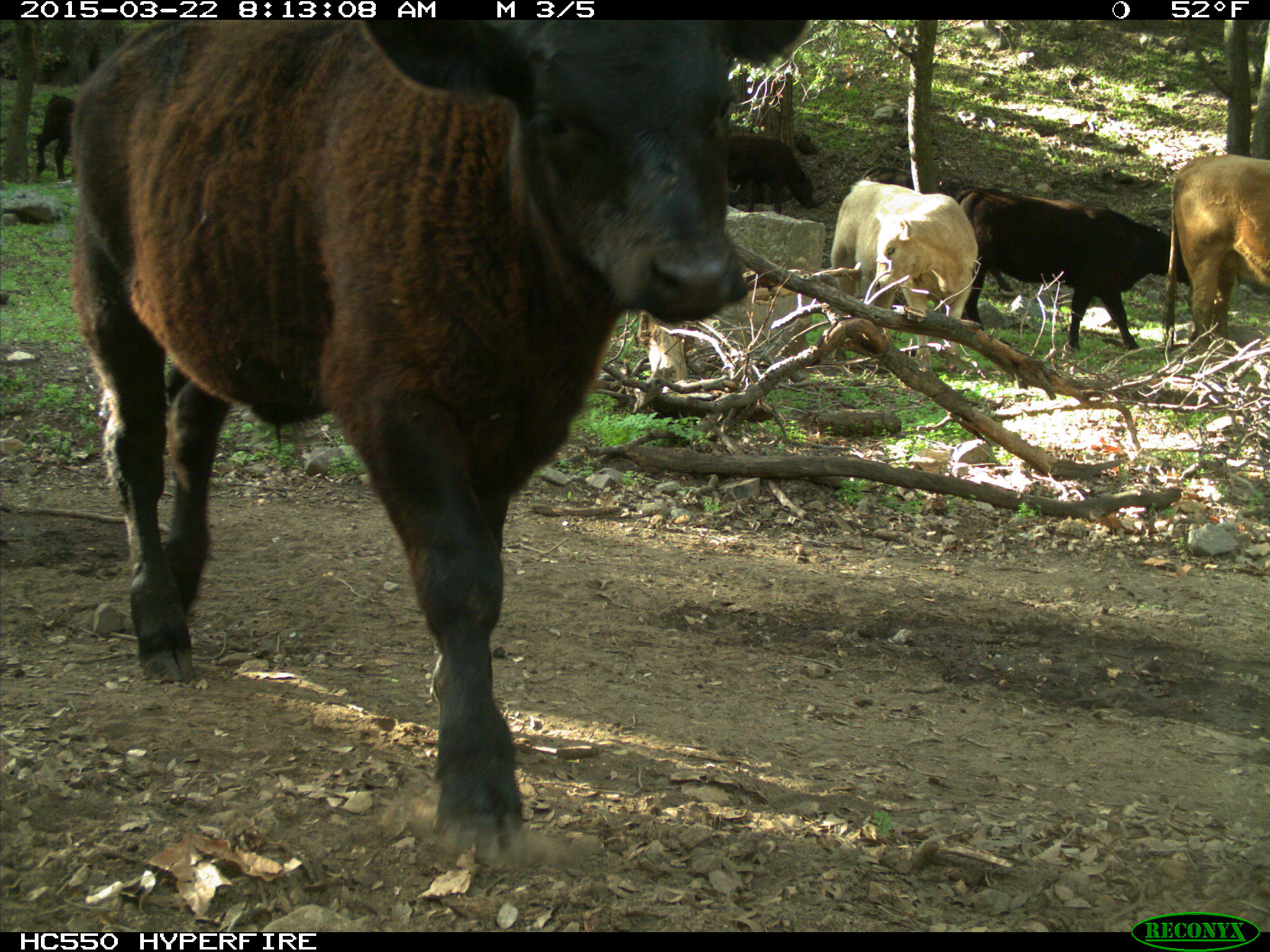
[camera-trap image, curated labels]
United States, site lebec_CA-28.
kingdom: Animalia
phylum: Chordata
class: Mammalia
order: Artiodactyla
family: Bovidae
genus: Bos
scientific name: Bos taurus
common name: domestic cow